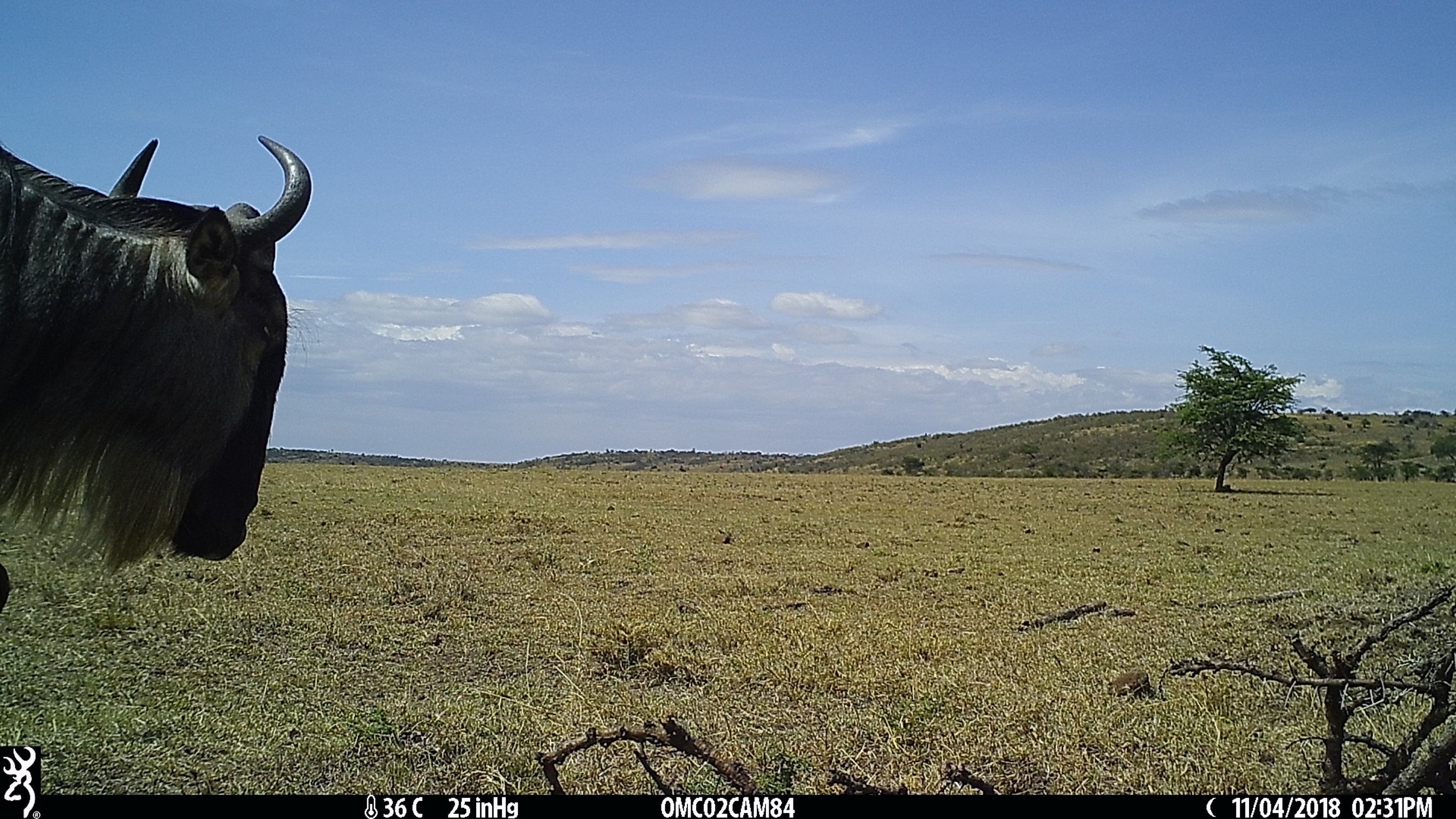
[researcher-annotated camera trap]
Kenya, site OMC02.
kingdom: Animalia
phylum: Chordata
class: Mammalia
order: Artiodactyla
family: Bovidae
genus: Connochaetes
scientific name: Connochaetes taurinus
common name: blue wildebeest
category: wildebeest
Wildebeest (blue wildebeest) (Connochaetes taurinus).